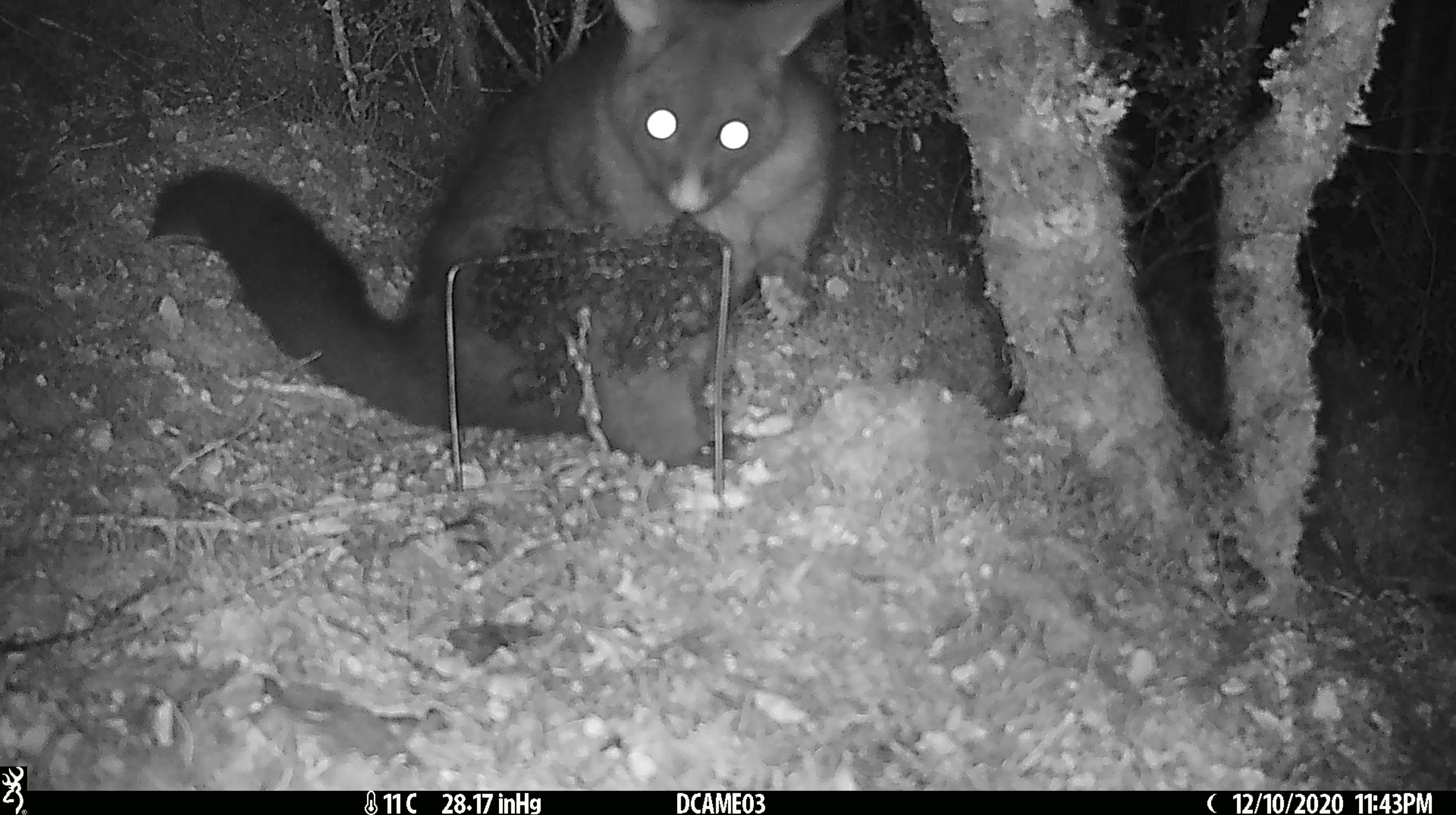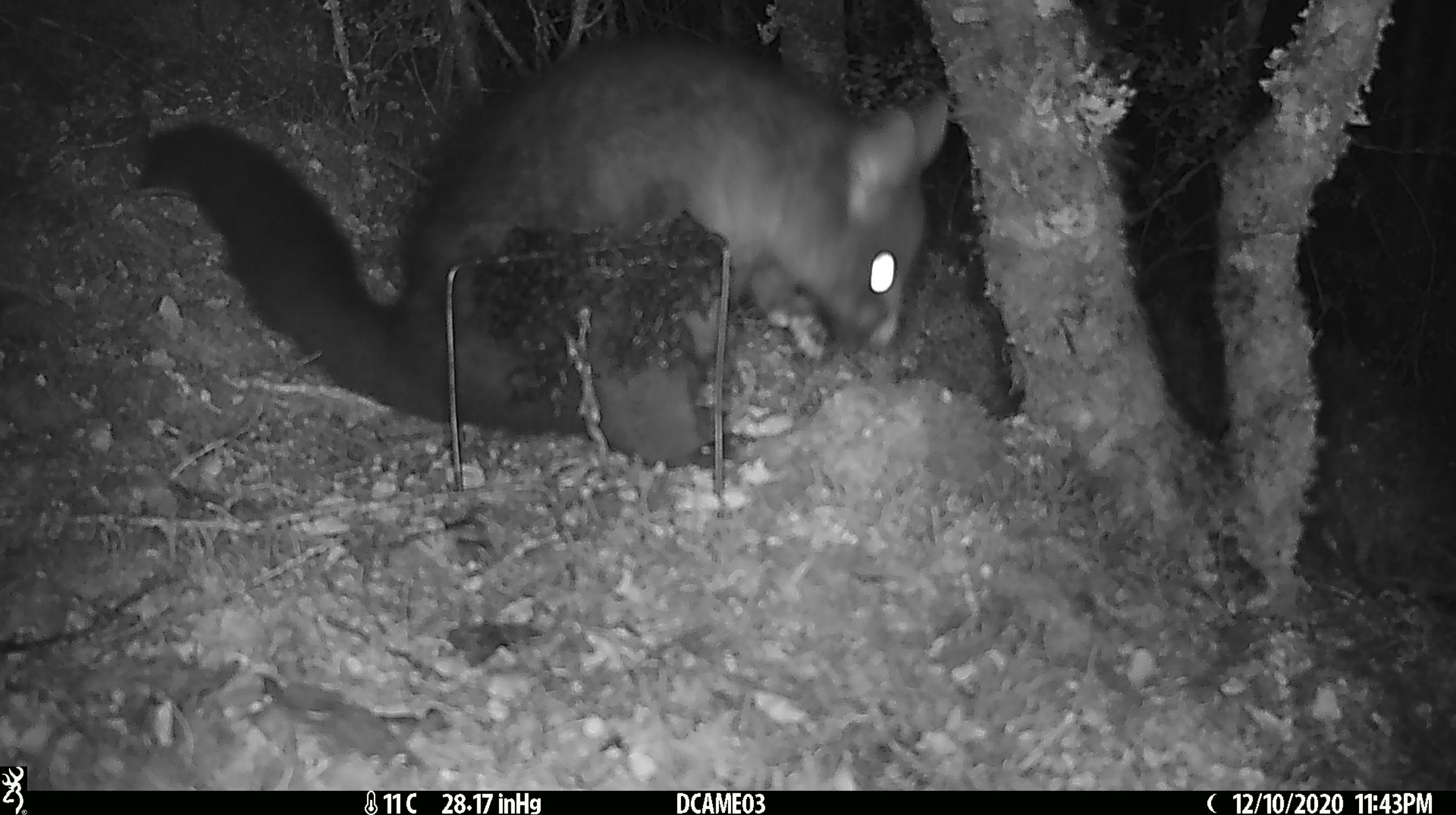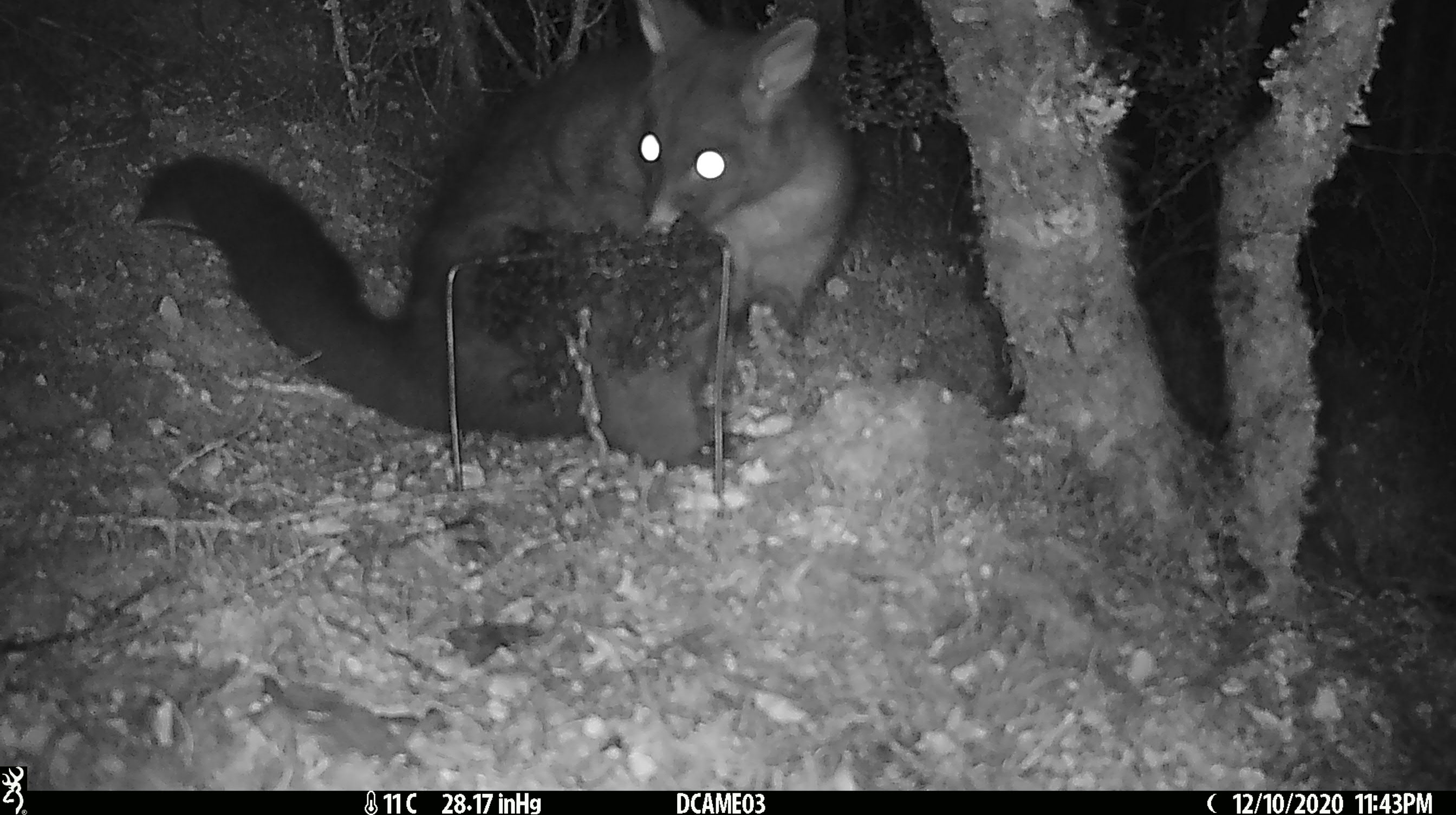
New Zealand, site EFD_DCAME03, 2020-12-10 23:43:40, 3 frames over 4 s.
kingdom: Animalia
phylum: Chordata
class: Mammalia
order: Diprotodontia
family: Phalangeridae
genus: Trichosurus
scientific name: Trichosurus vulpecula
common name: common brushtail possum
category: possum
Possum (common brushtail possum) (Trichosurus vulpecula).